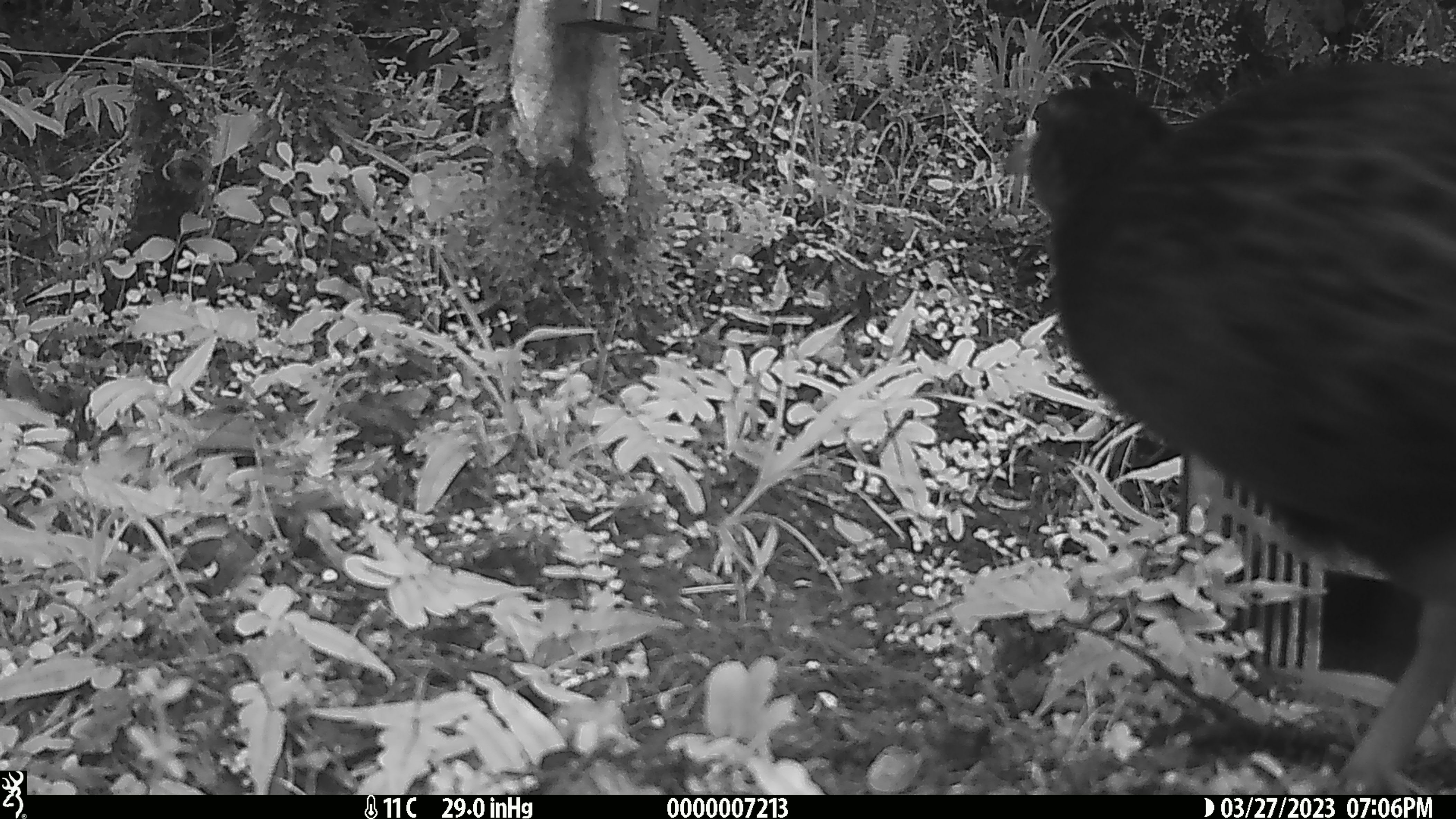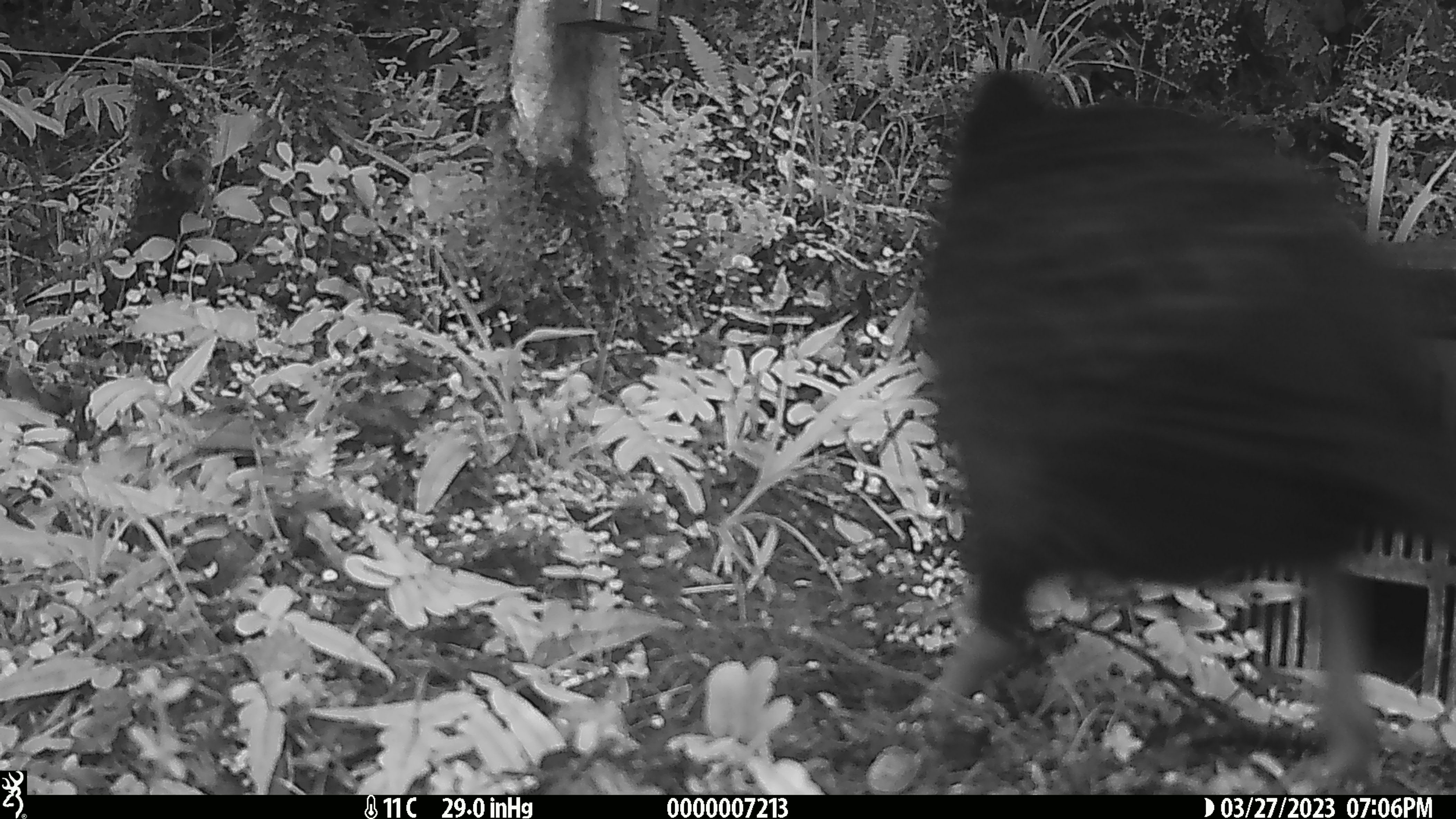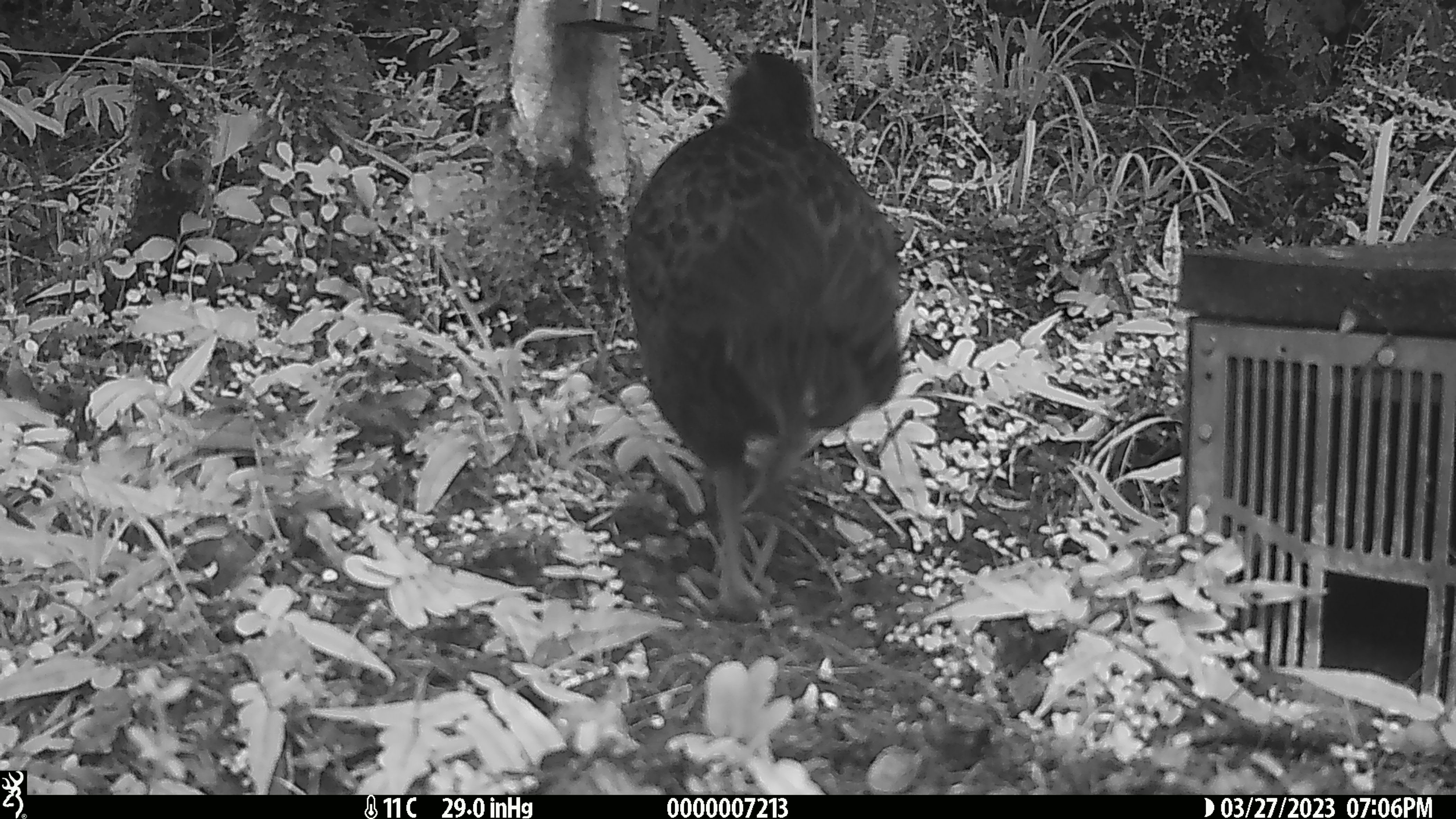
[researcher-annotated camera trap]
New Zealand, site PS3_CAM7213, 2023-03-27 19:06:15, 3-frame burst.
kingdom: Animalia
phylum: Chordata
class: Aves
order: Gruiformes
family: Rallidae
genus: Gallirallus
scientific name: Gallirallus australis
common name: weka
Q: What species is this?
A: Weka (Gallirallus australis).